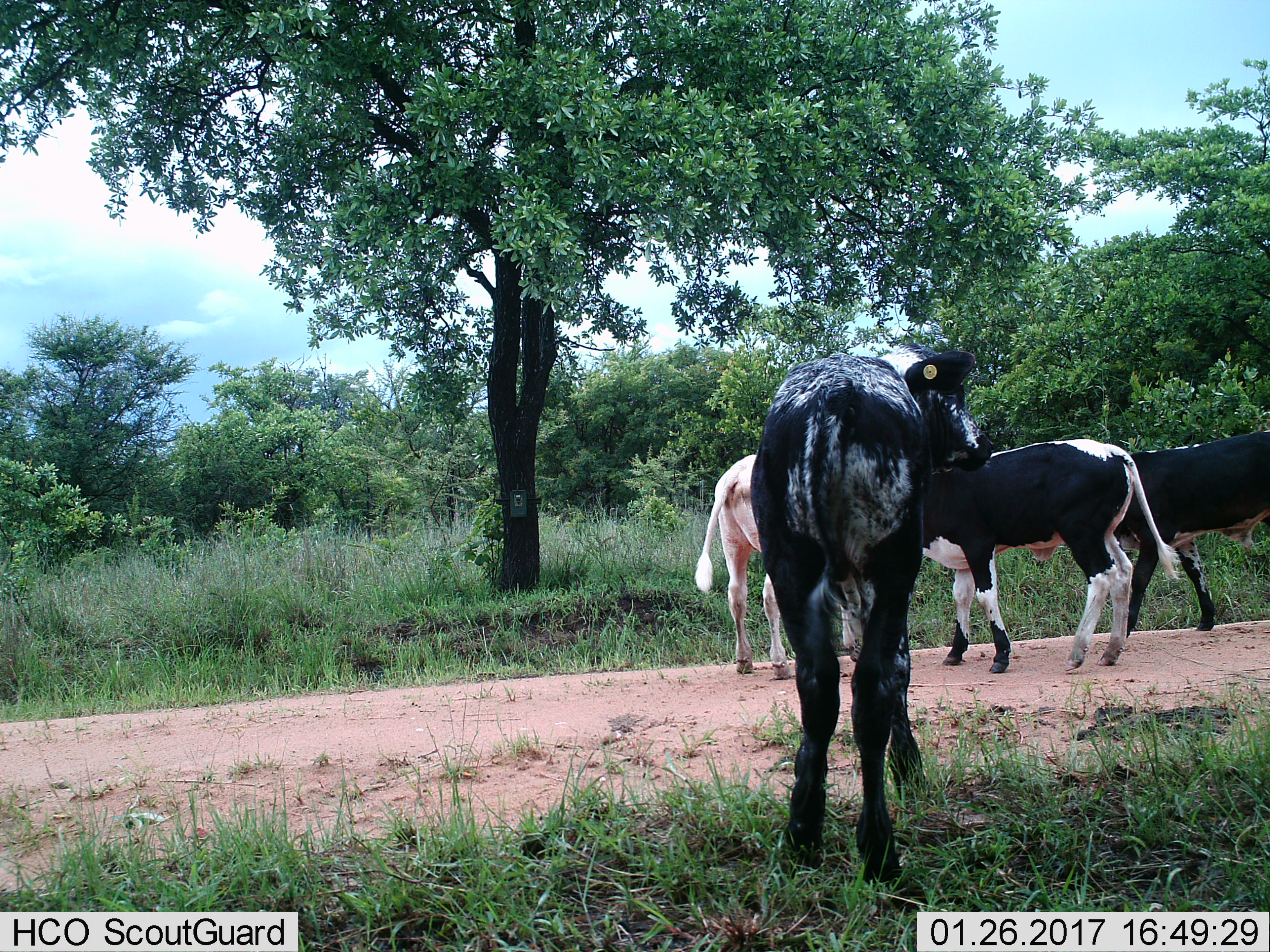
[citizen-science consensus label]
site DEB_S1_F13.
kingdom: Animalia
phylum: Chordata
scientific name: Vertebrata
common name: domestic animal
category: domesticanimal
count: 4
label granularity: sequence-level